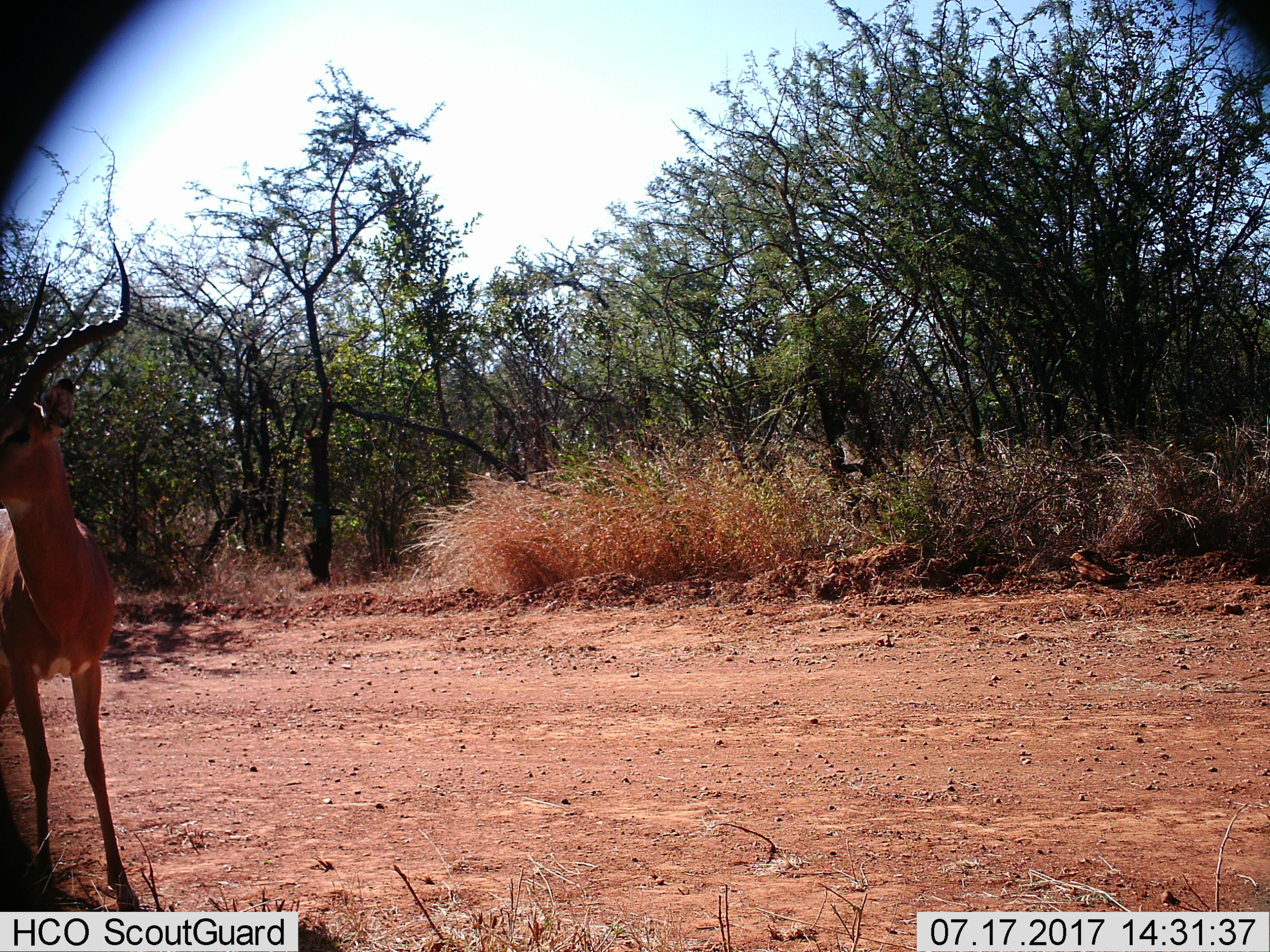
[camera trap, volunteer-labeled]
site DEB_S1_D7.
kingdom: Animalia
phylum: Chordata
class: Mammalia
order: Artiodactyla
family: Bovidae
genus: Aepyceros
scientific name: Aepyceros melampus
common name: impala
Impala (Aepyceros melampus), count 1. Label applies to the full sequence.